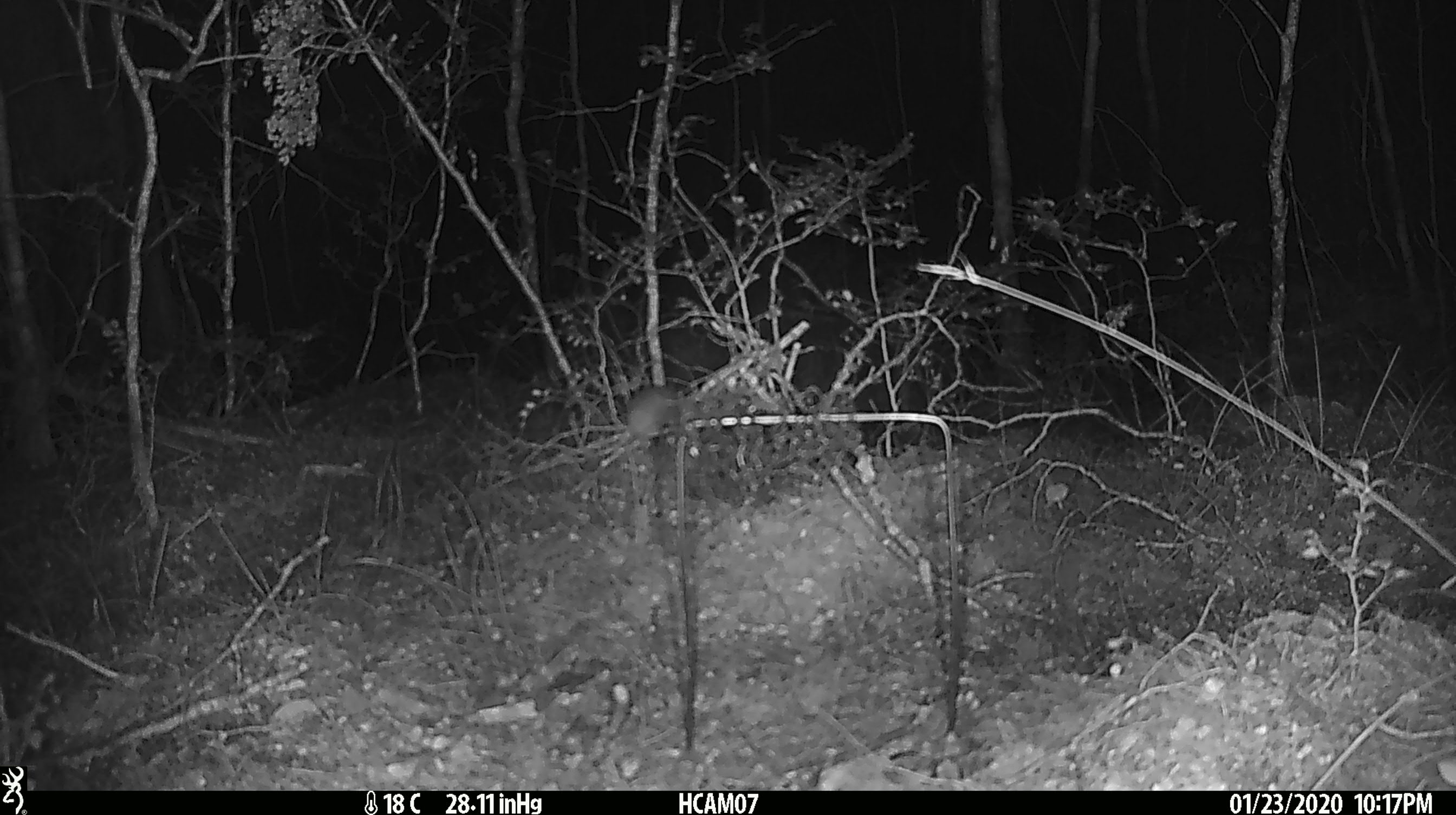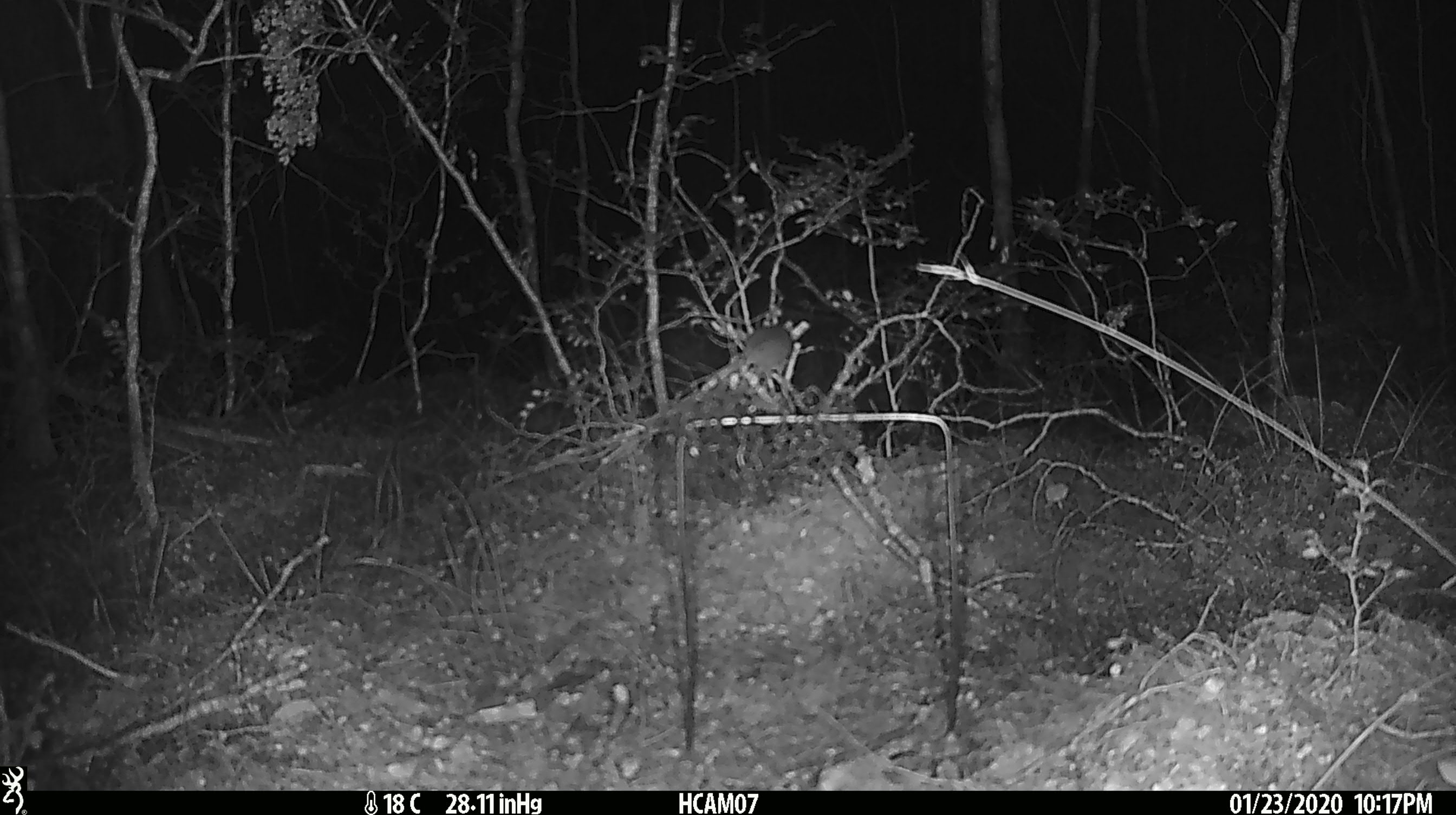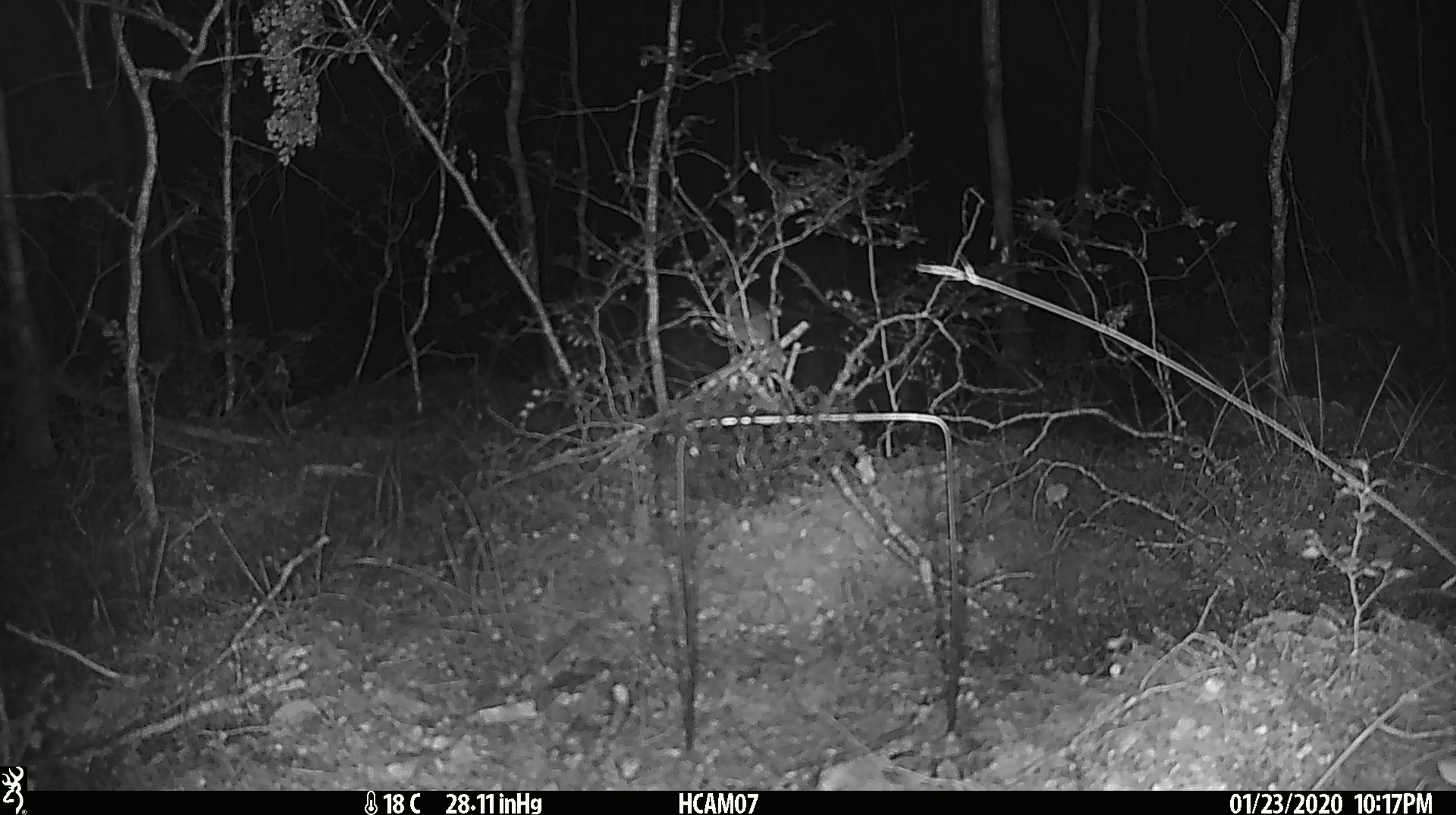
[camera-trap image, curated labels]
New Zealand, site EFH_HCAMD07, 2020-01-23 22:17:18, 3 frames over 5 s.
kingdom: Animalia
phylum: Chordata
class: Mammalia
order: Rodentia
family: Muridae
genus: Mus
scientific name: Mus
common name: mouse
Mouse (Mus).